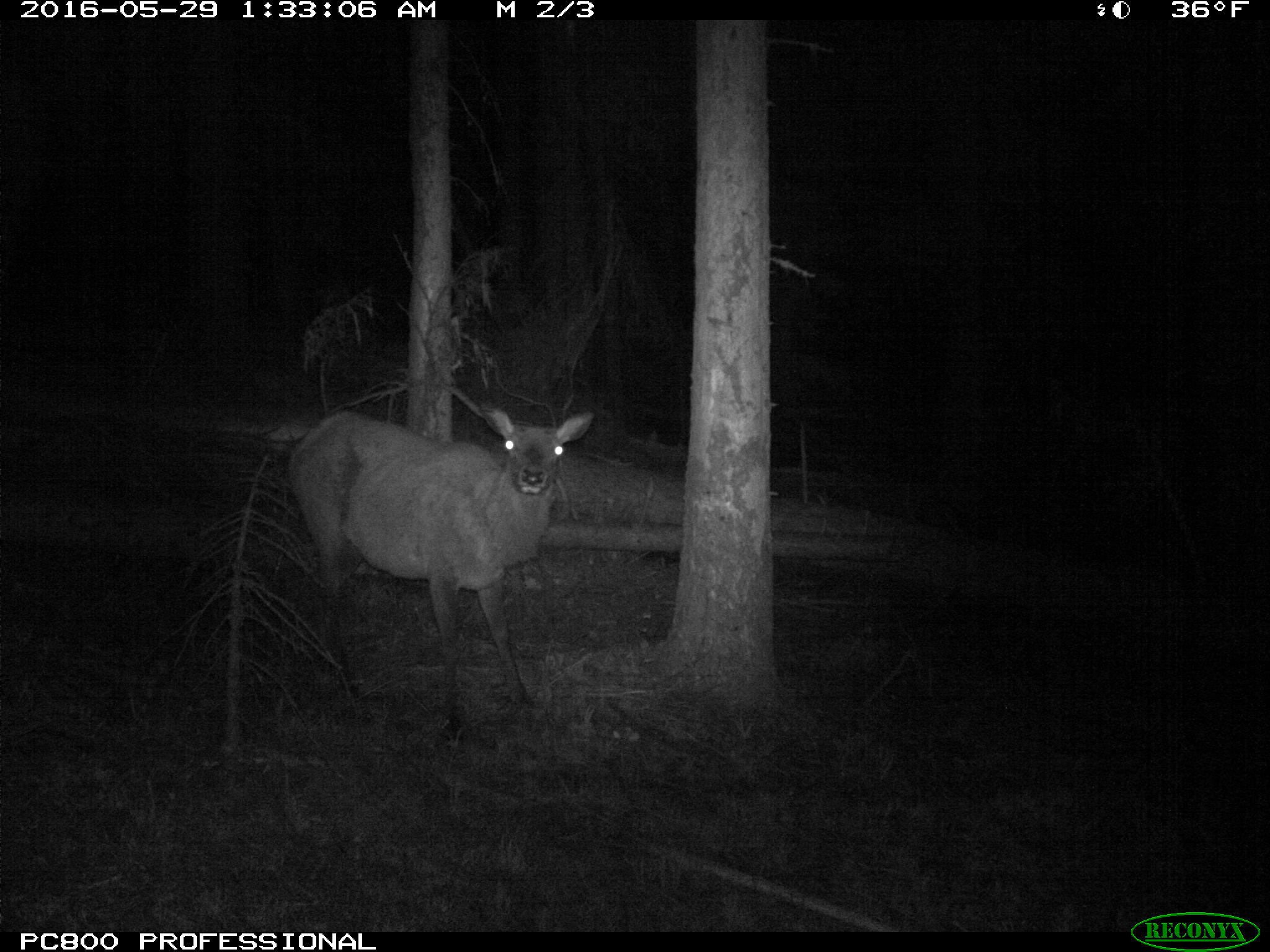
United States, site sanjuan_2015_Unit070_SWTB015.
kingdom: Animalia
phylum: Chordata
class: Mammalia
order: Artiodactyla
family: Cervidae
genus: Cervus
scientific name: Cervus elaphus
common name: red deer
Cervus elaphus (red deer).